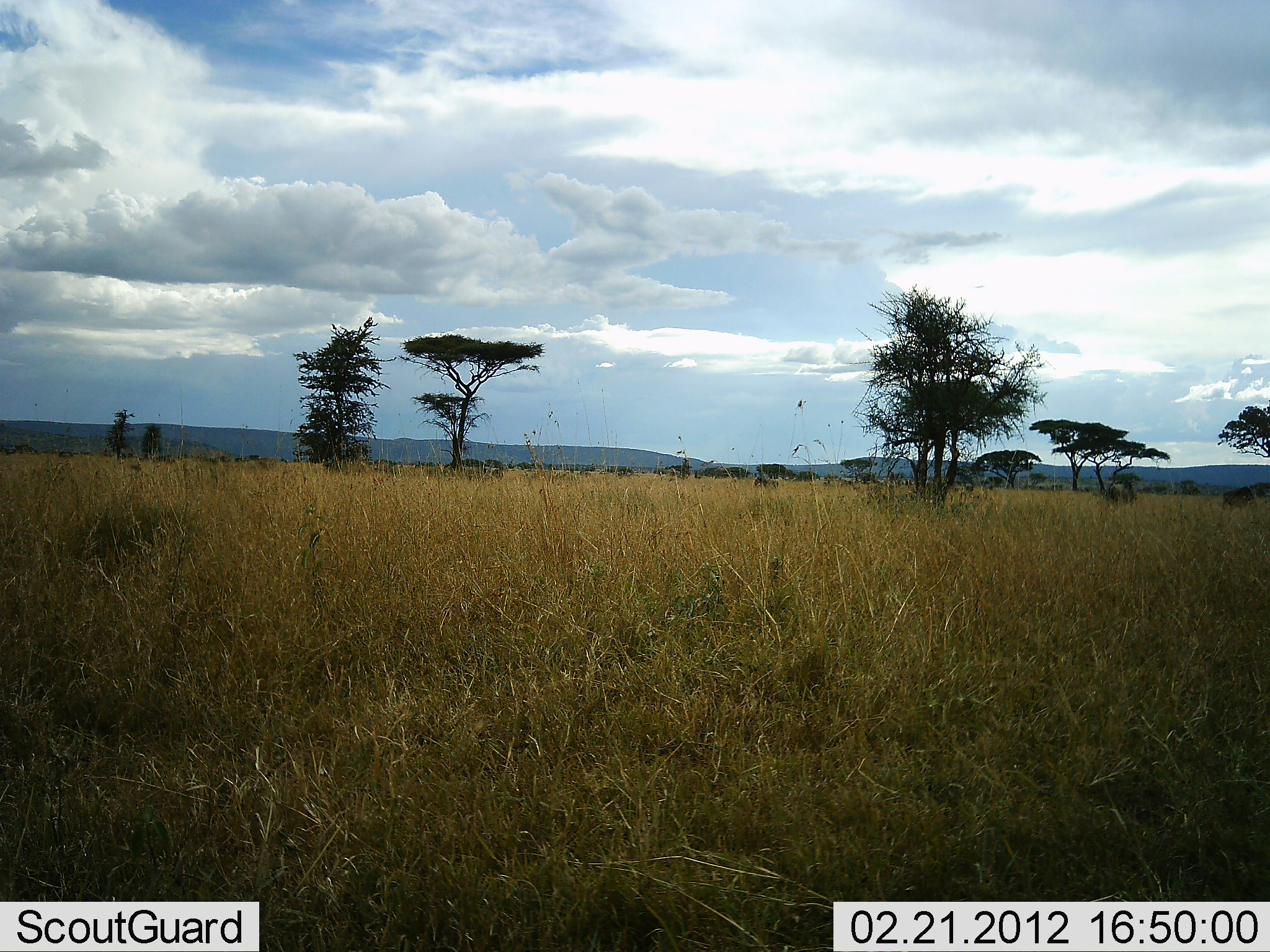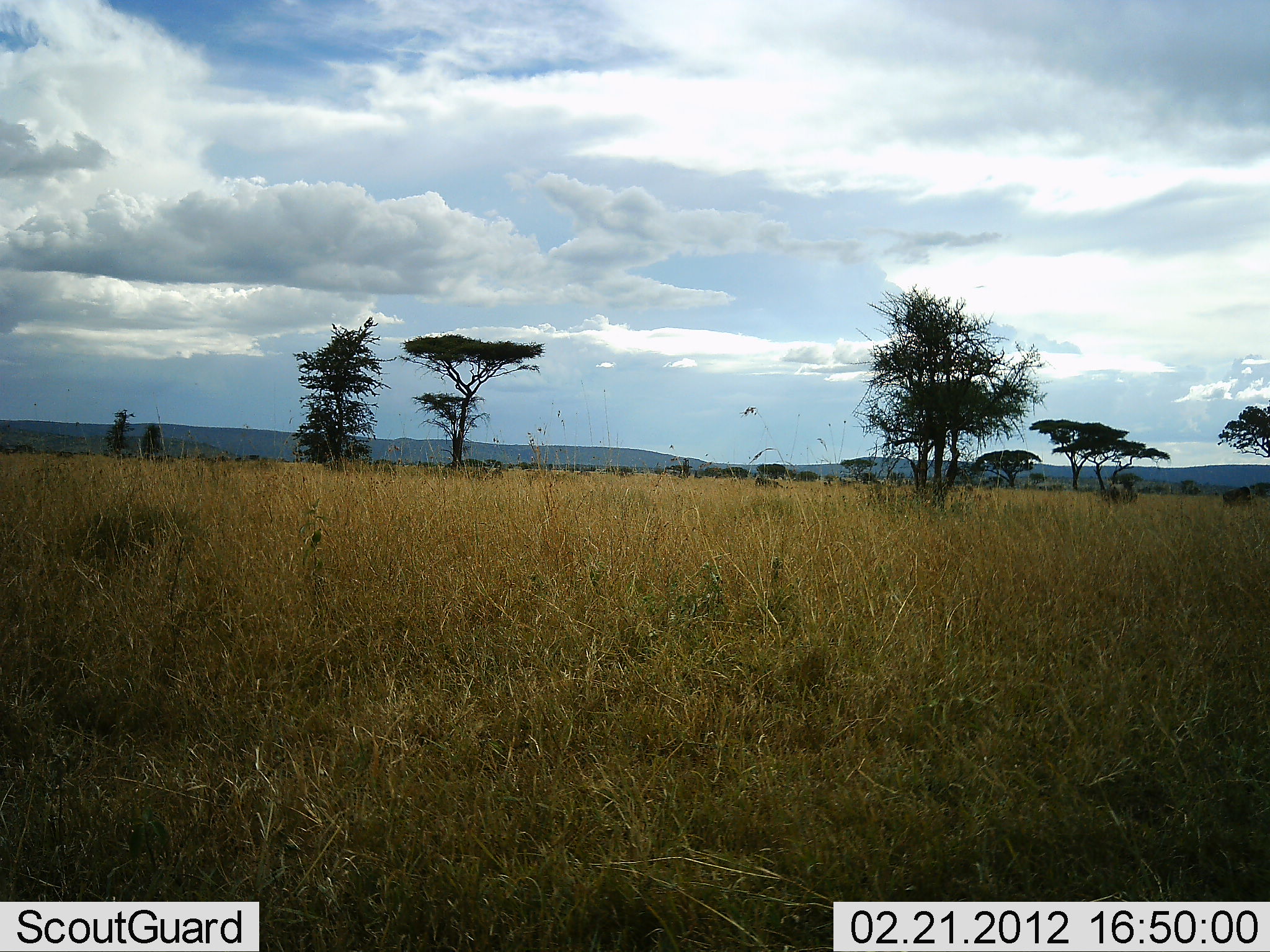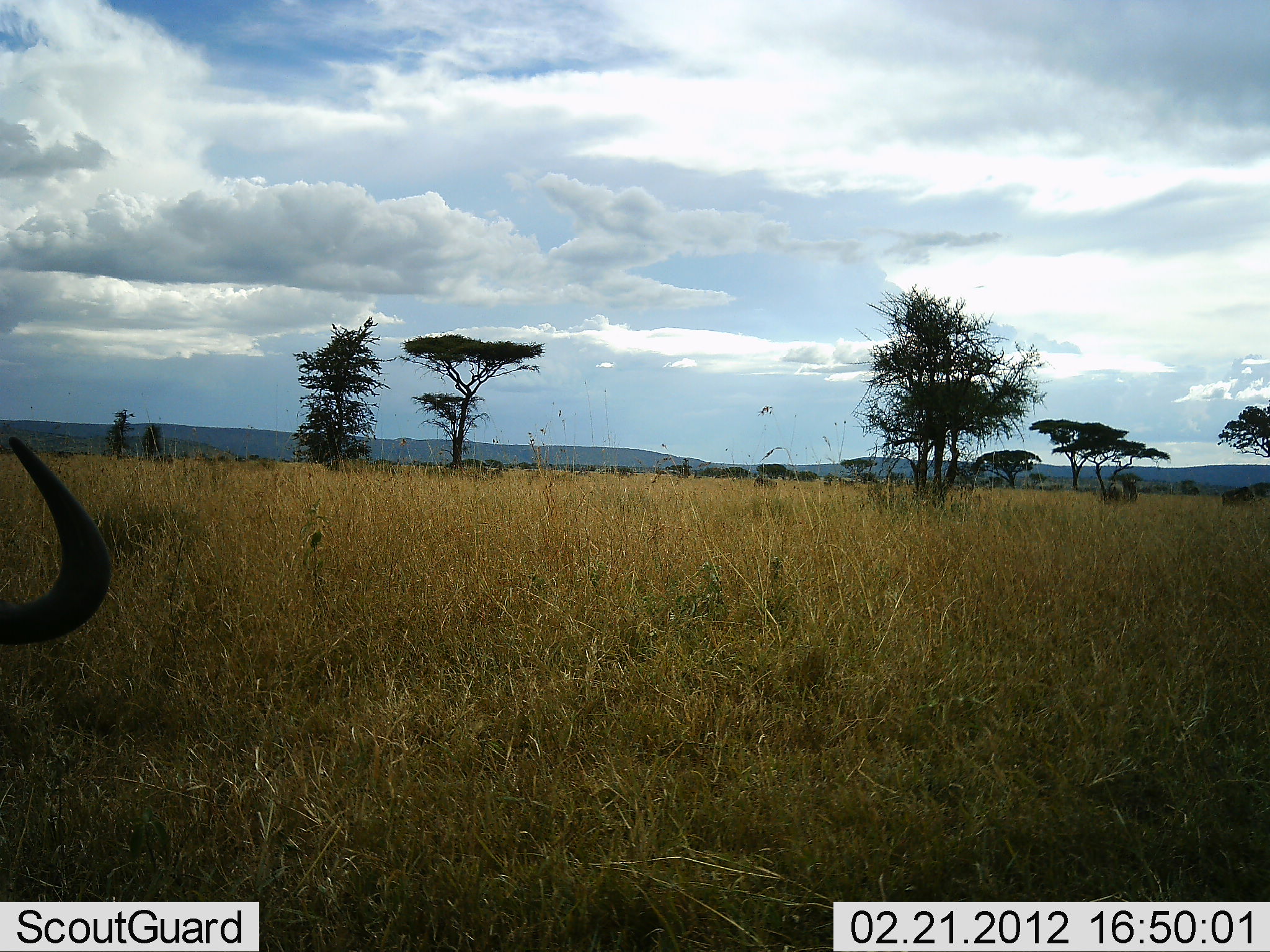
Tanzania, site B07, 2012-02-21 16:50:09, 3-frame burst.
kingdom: Animalia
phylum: Chordata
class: Mammalia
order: Artiodactyla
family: Bovidae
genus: Connochaetes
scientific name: Connochaetes taurinus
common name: blue wildebeest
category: wildebeest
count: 1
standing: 0%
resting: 0%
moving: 93%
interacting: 0%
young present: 0%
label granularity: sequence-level